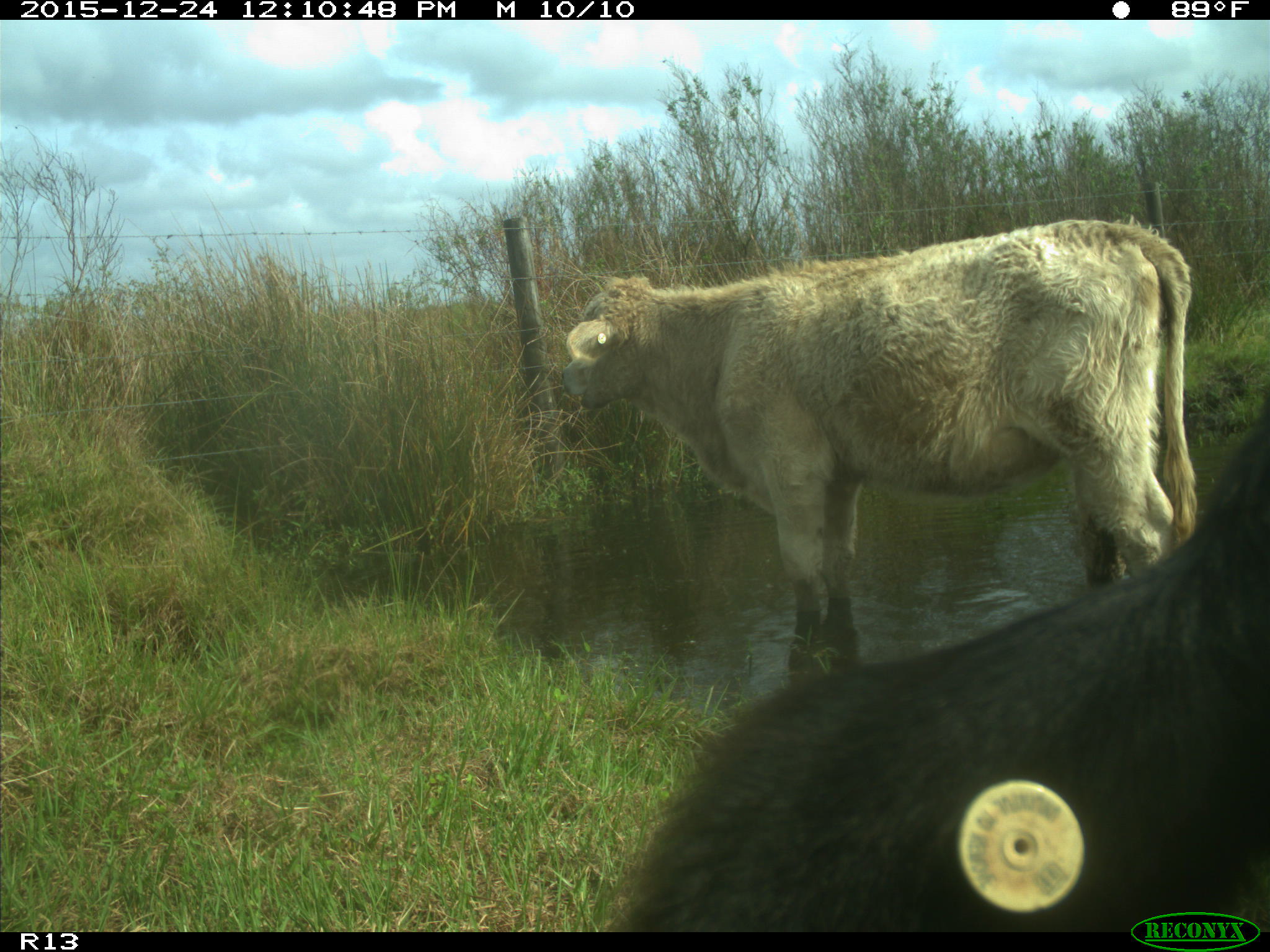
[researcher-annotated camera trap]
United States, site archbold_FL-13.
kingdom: Animalia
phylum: Chordata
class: Mammalia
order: Artiodactyla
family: Bovidae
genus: Bos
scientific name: Bos taurus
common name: domestic cow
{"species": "Bos taurus (domestic cow)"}